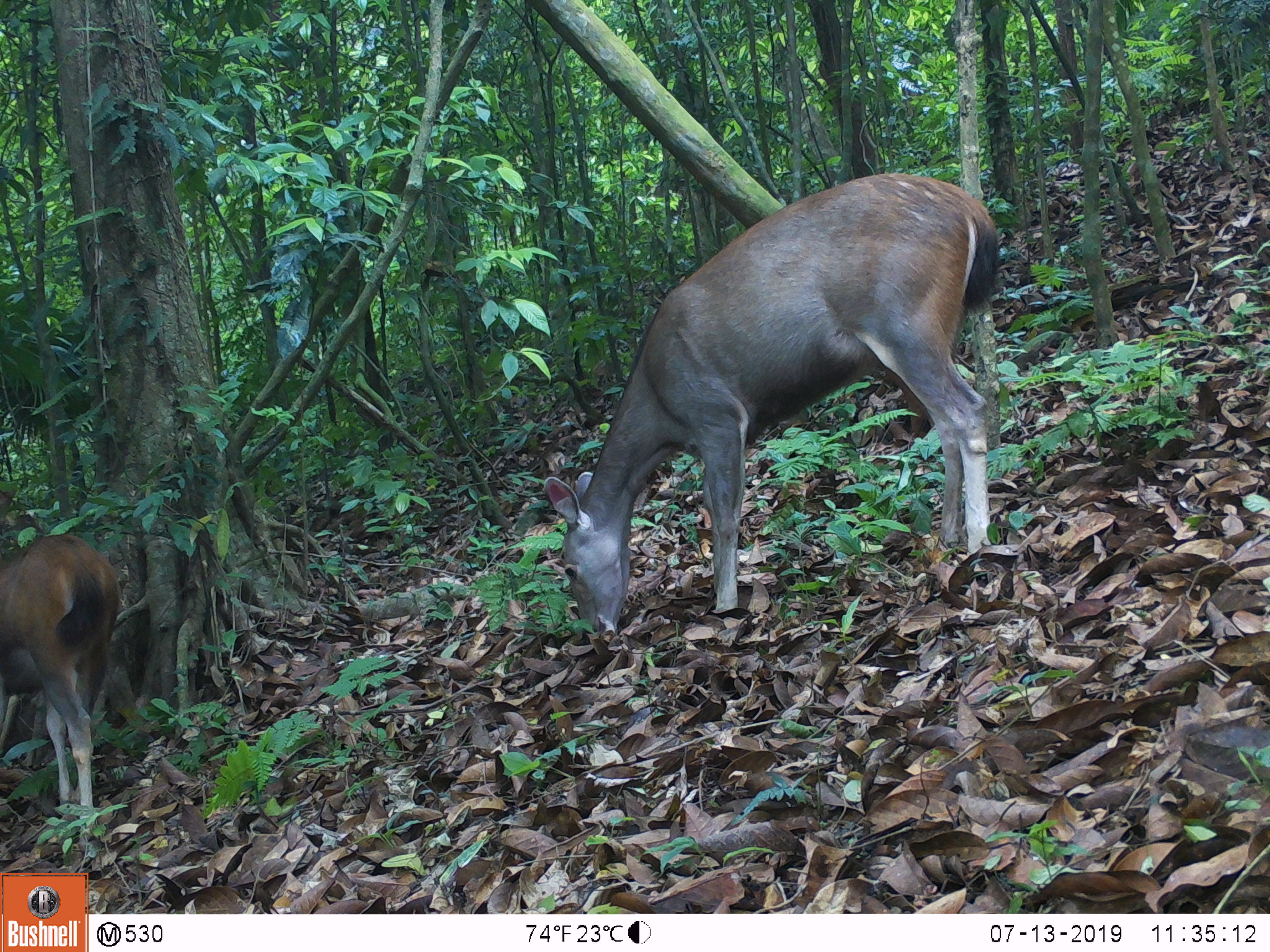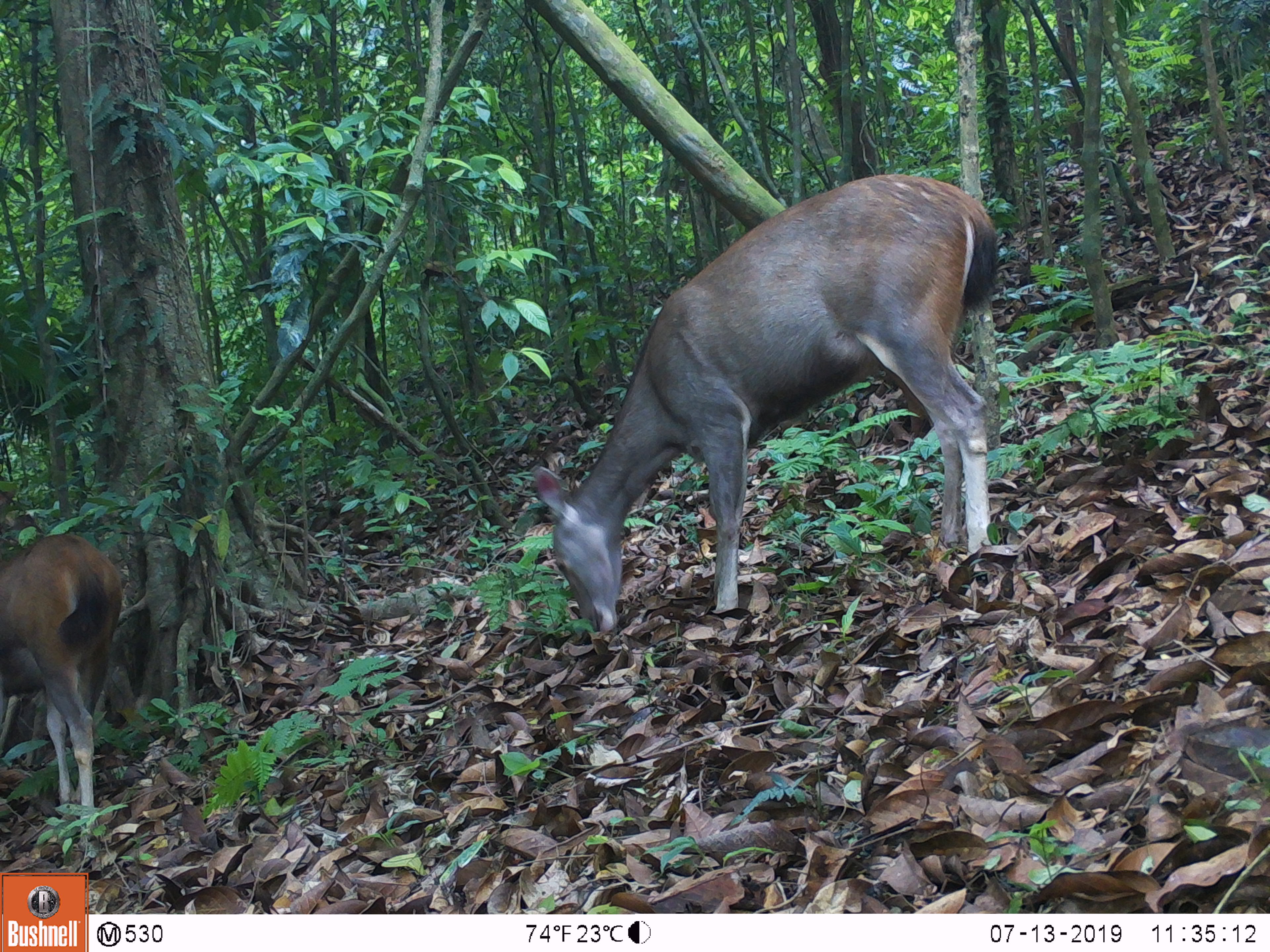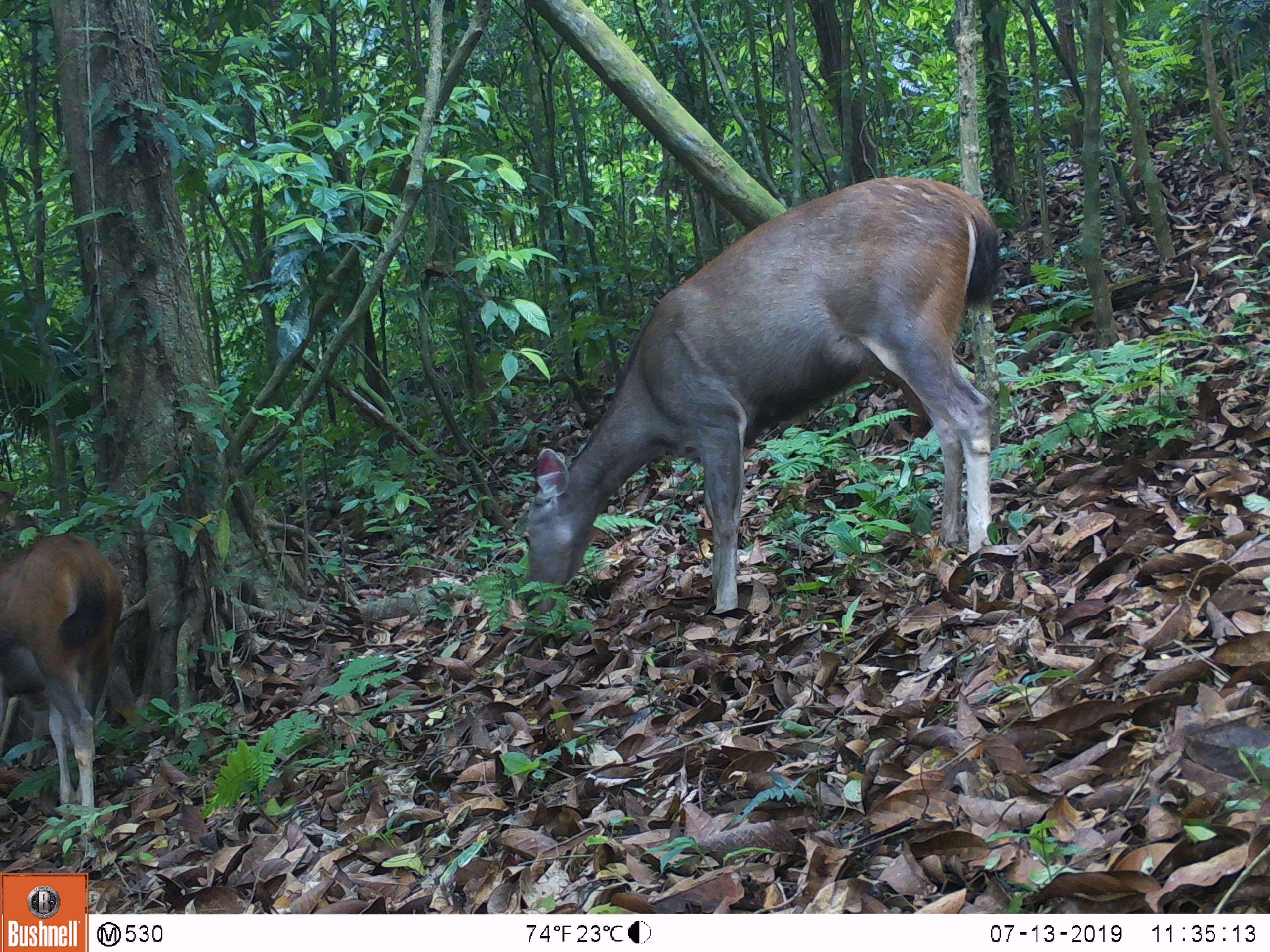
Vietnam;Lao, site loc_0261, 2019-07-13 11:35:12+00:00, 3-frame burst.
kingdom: Animalia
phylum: Chordata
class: Mammalia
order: Artiodactyla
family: Cervidae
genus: Rusa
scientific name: Rusa unicolor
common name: sambar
Sambar (Rusa unicolor). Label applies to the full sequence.